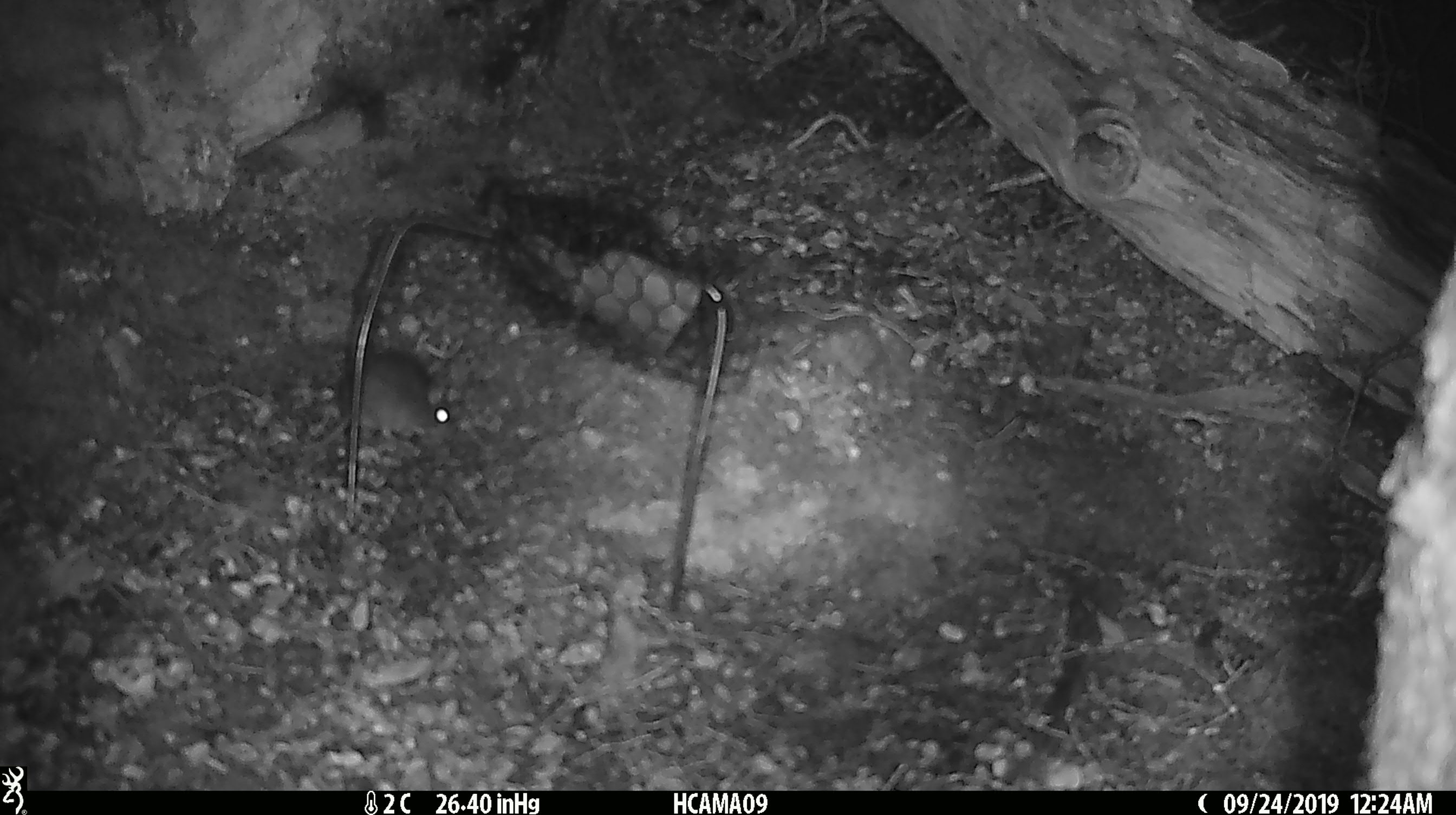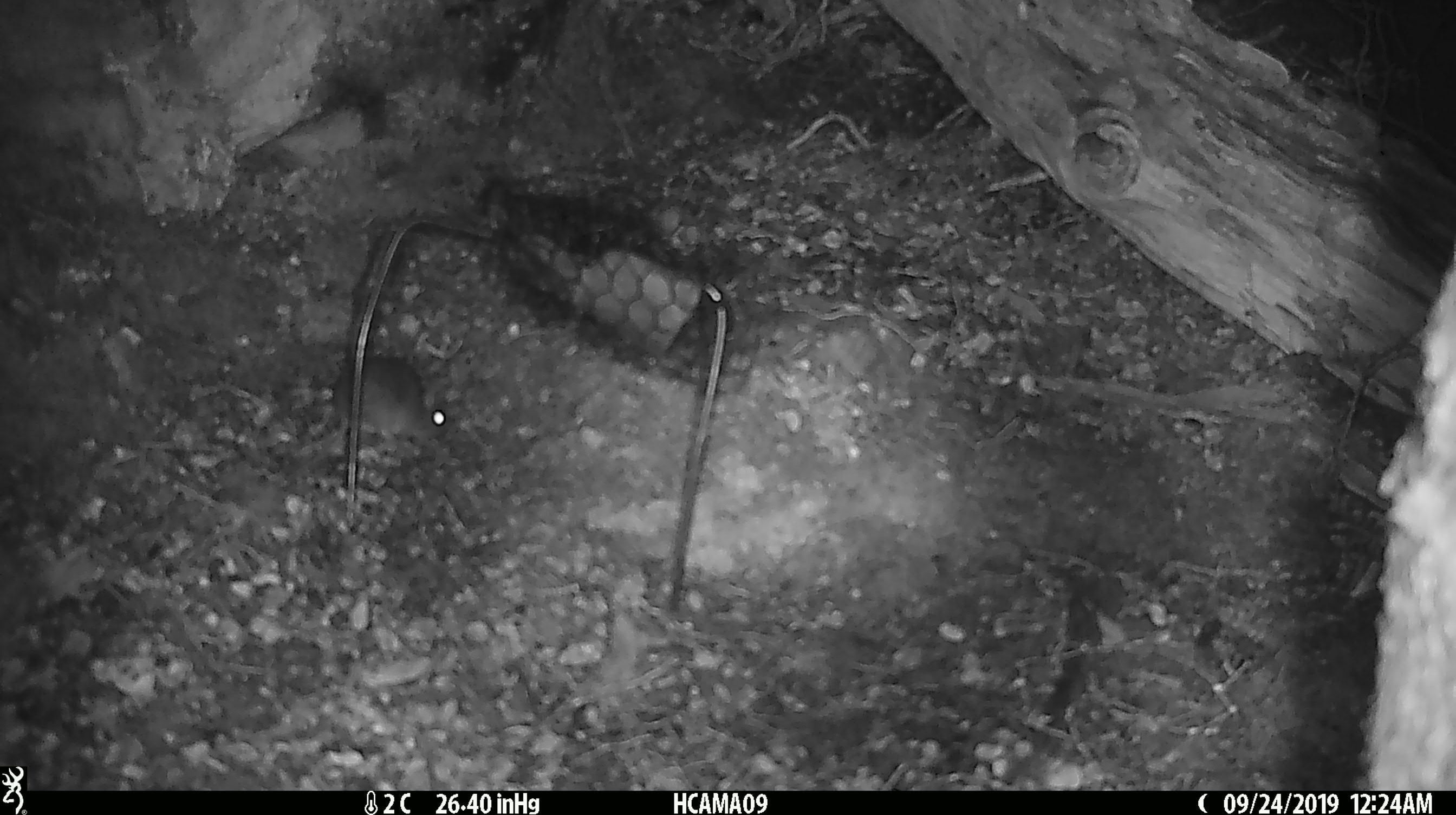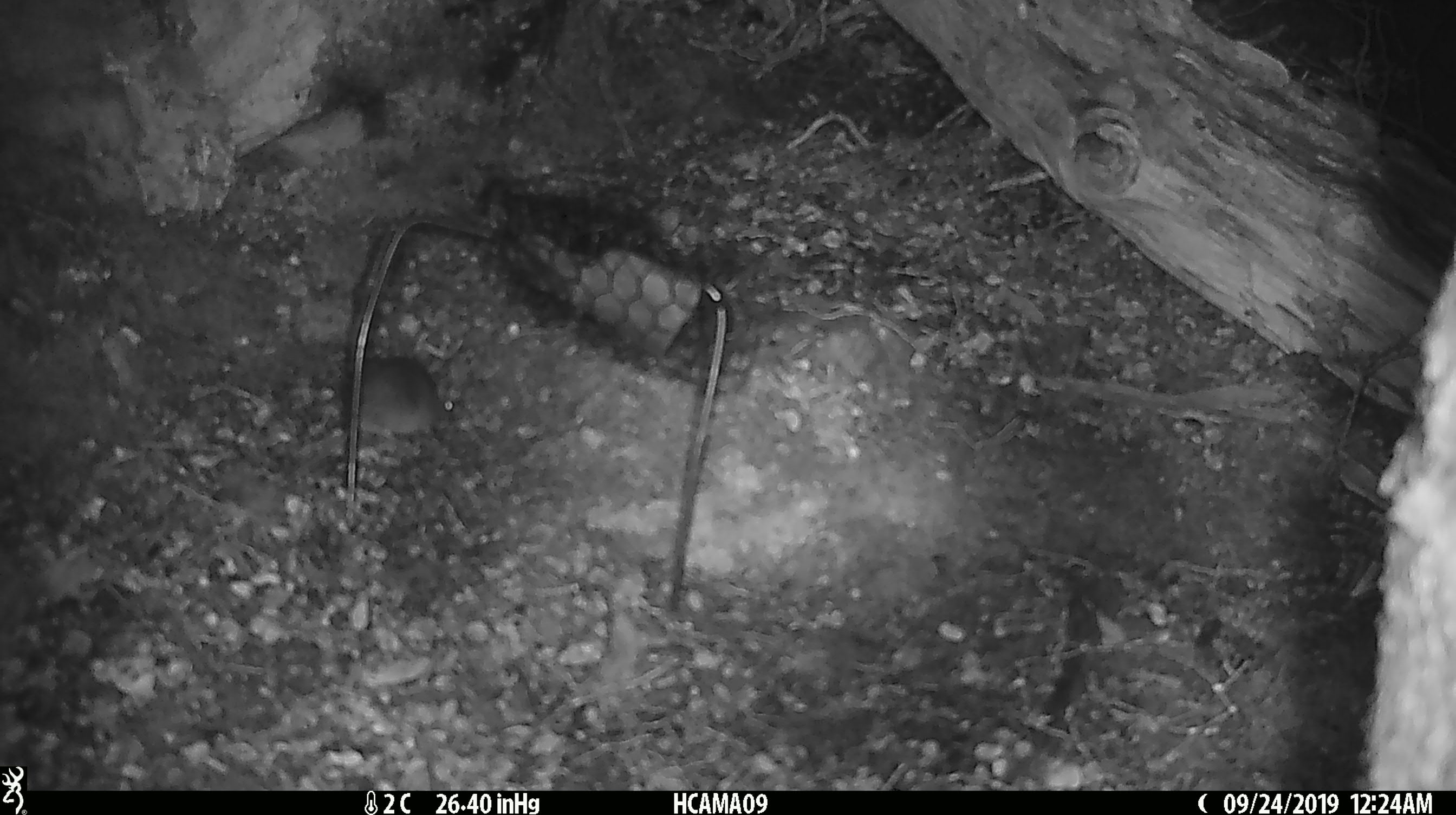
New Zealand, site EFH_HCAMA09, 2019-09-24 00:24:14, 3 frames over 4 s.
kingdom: Animalia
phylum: Chordata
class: Mammalia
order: Rodentia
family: Muridae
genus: Mus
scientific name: Mus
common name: mouse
Mouse (Mus).